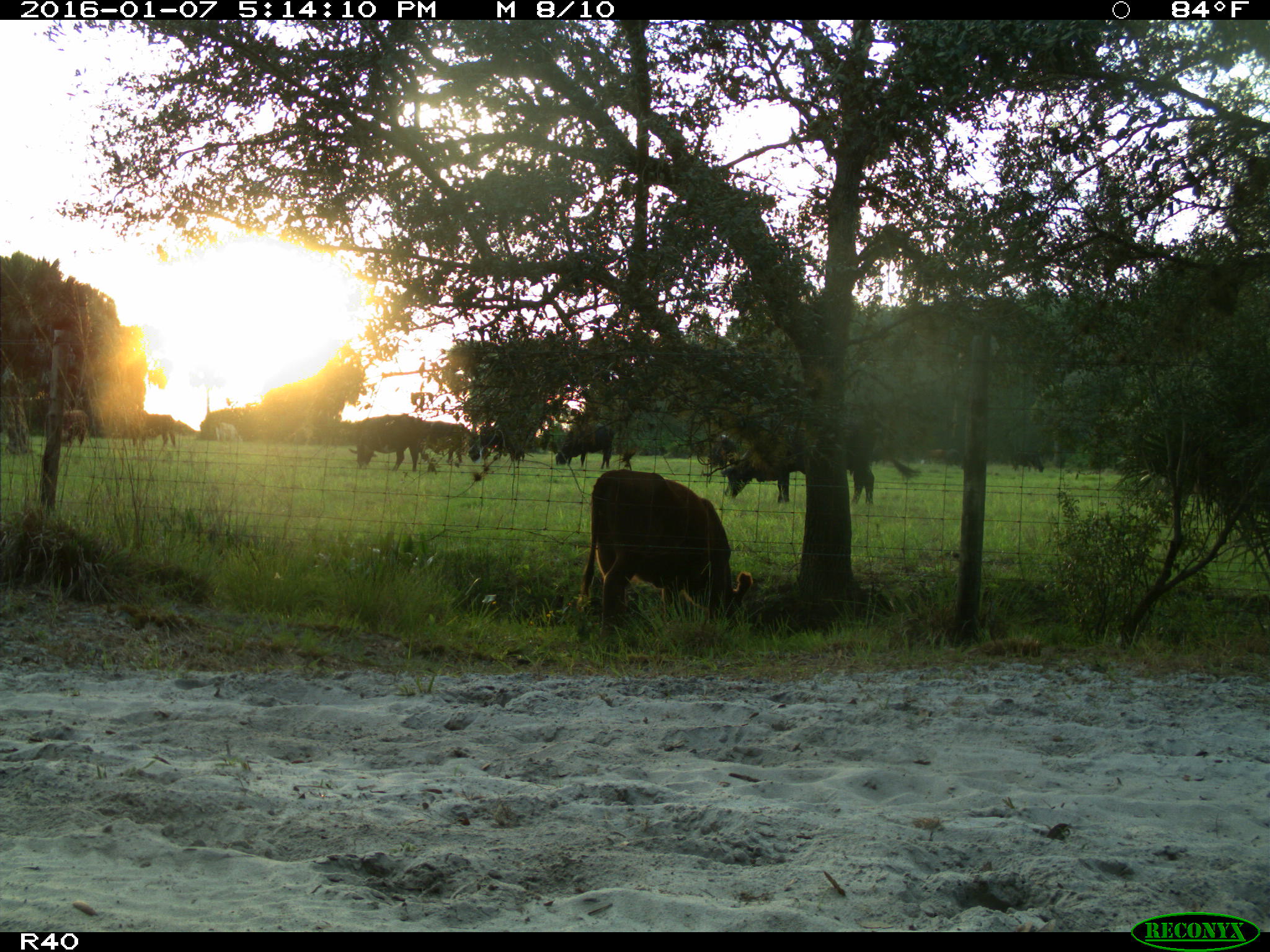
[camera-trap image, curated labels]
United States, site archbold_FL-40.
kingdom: Animalia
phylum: Chordata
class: Mammalia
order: Artiodactyla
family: Bovidae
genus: Bos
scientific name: Bos taurus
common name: domestic cow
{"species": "Bos taurus (domestic cow)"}